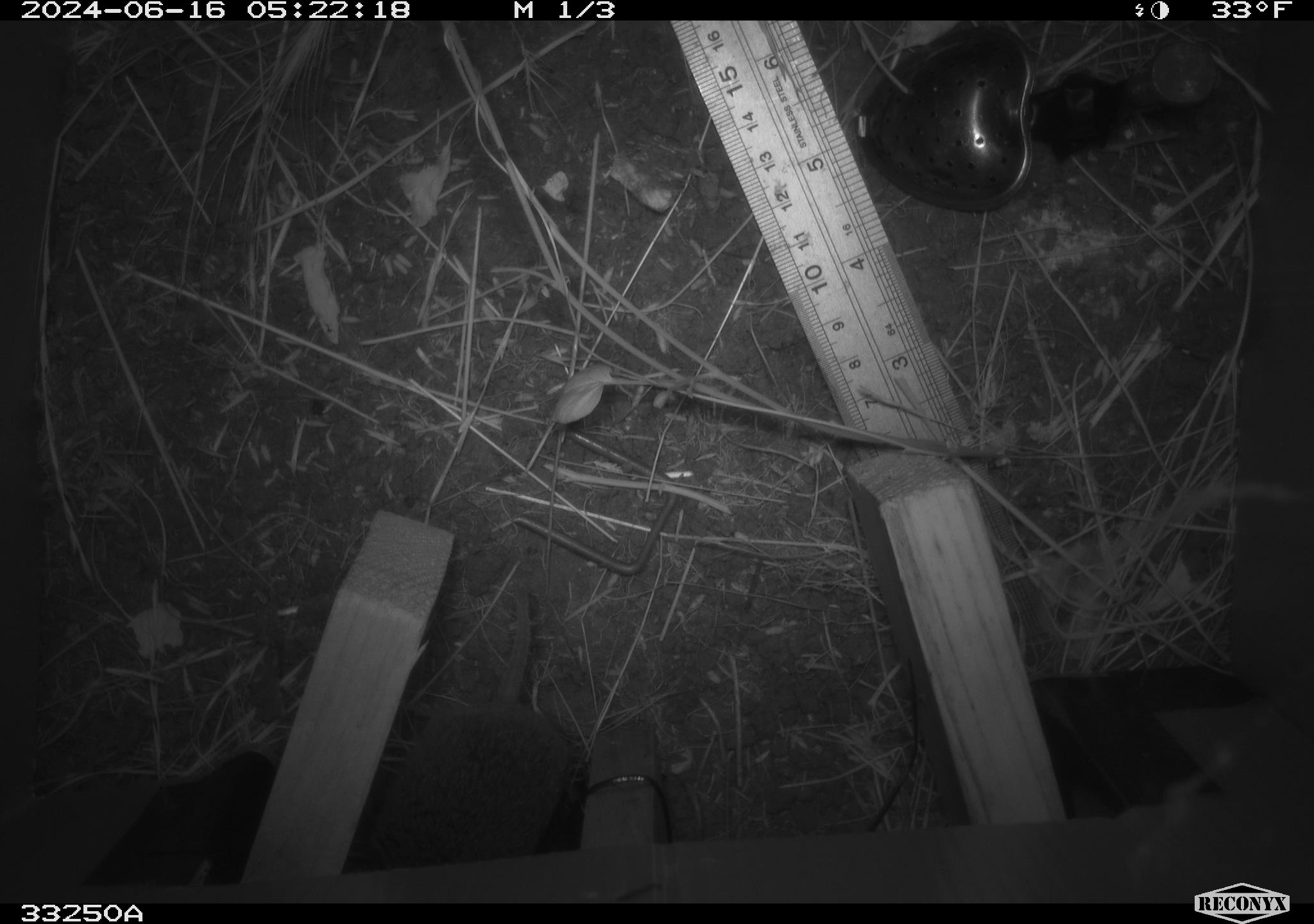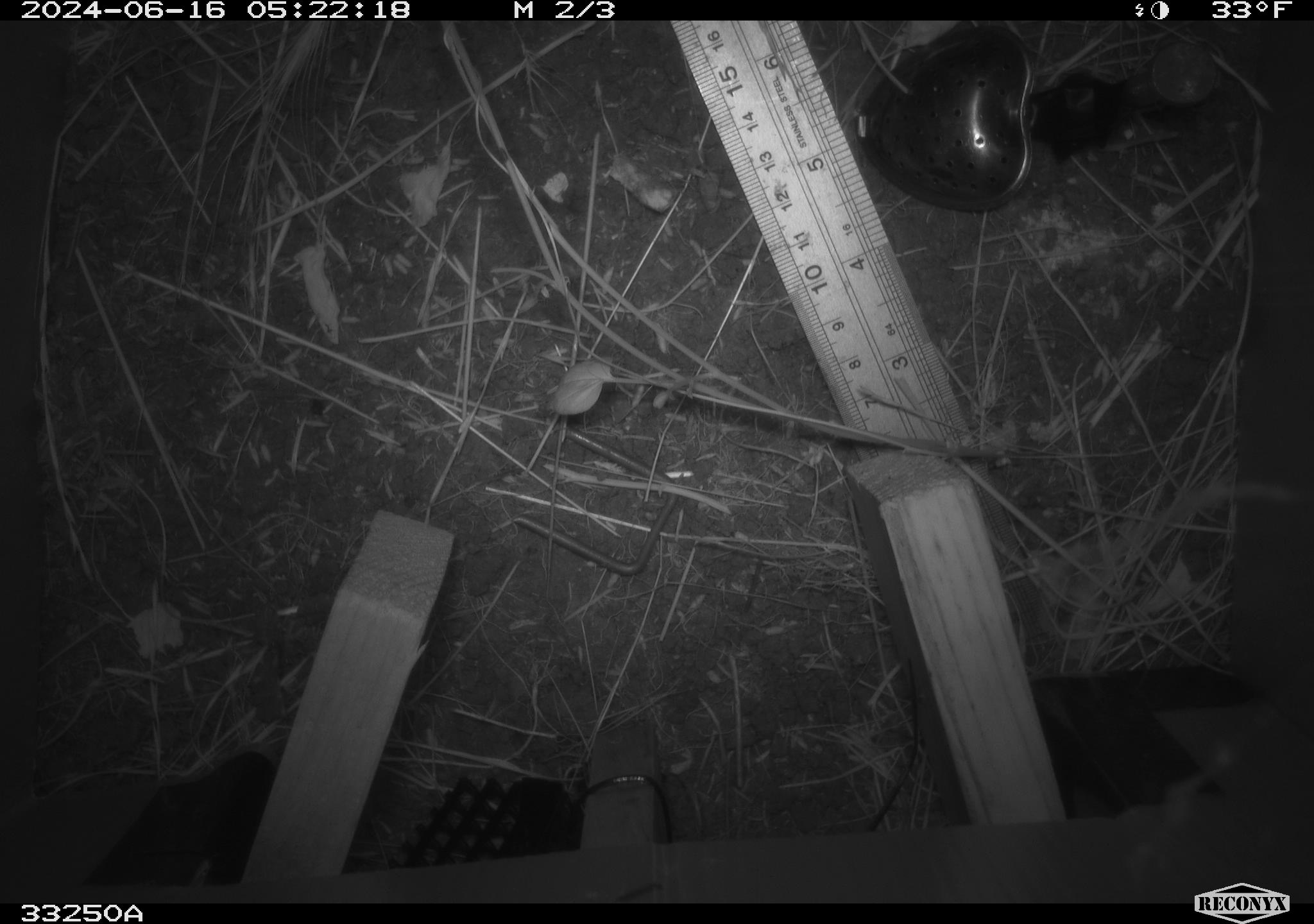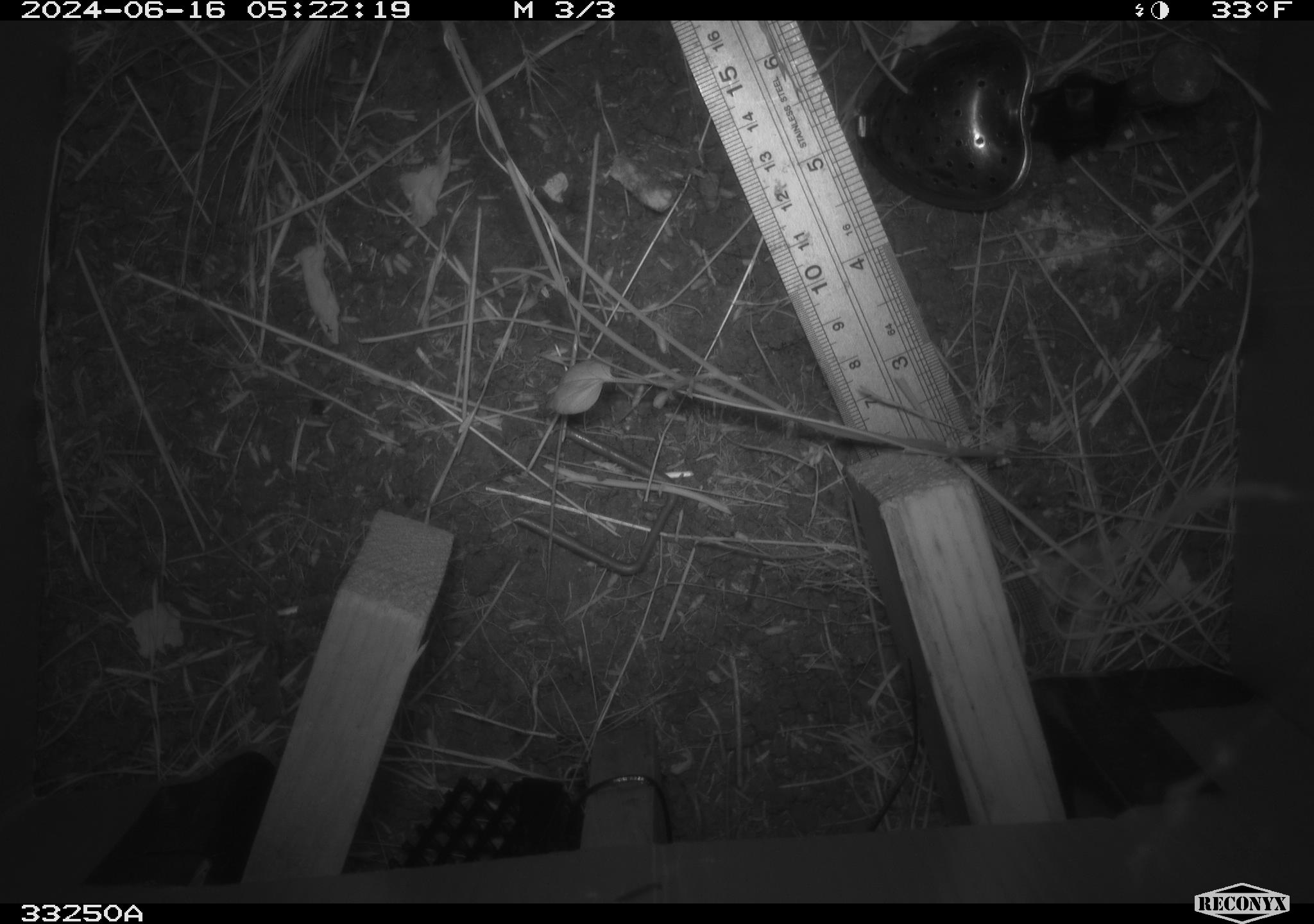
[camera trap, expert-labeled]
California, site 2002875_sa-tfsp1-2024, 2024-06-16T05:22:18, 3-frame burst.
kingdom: Animalia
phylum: Chordata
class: Mammalia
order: Rodentia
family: Cricetidae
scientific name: Arvicolinae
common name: voles, lemmings, and muskrats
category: arvicolinae subfamily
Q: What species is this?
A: Arvicolinae subfamily (voles, lemmings, and muskrats) (Arvicolinae).